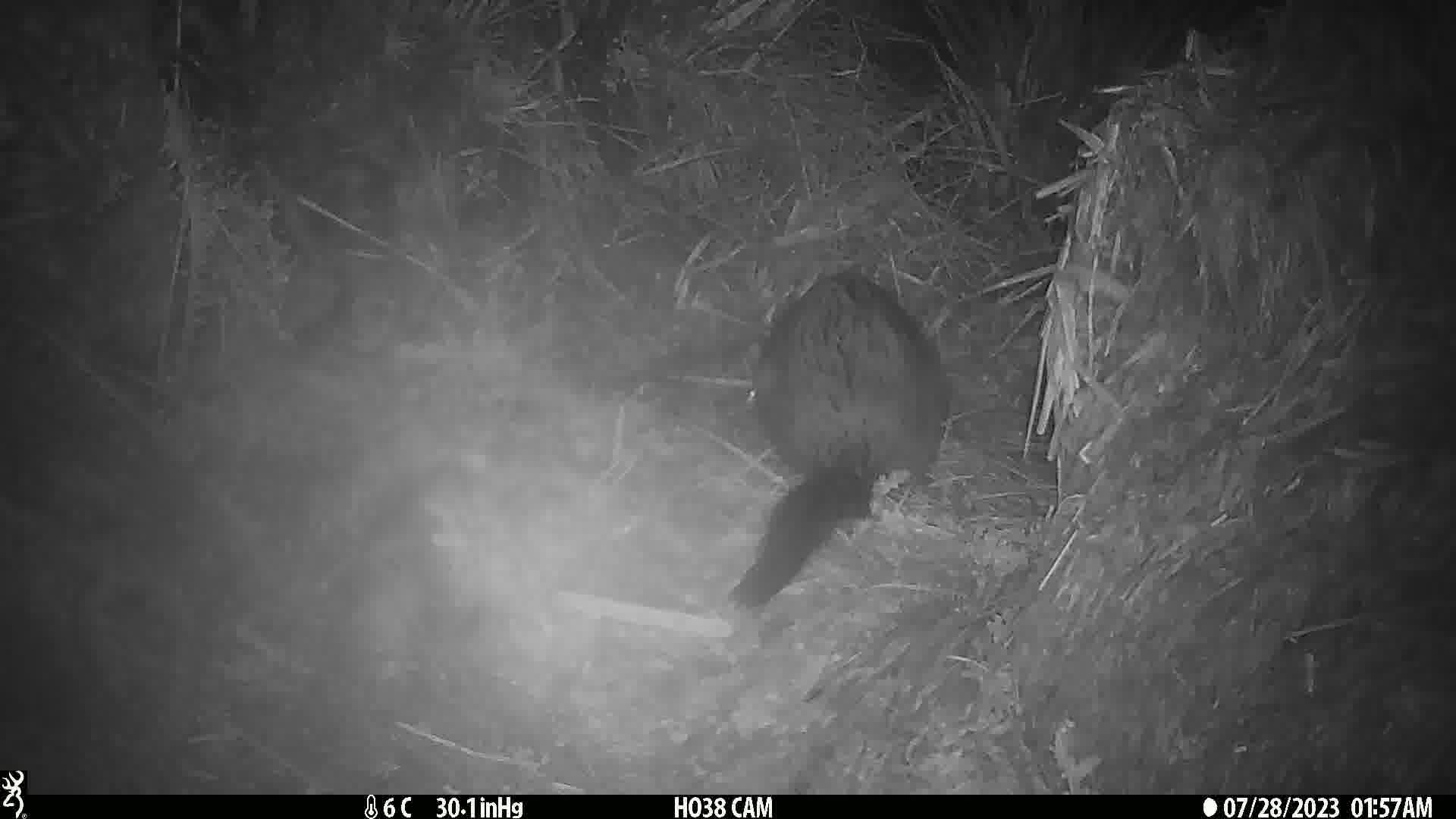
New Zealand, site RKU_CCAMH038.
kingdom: Animalia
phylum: Chordata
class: Mammalia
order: Diprotodontia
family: Phalangeridae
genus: Trichosurus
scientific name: Trichosurus vulpecula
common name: common brushtail possum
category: possum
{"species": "possum (common brushtail possum) (Trichosurus vulpecula)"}